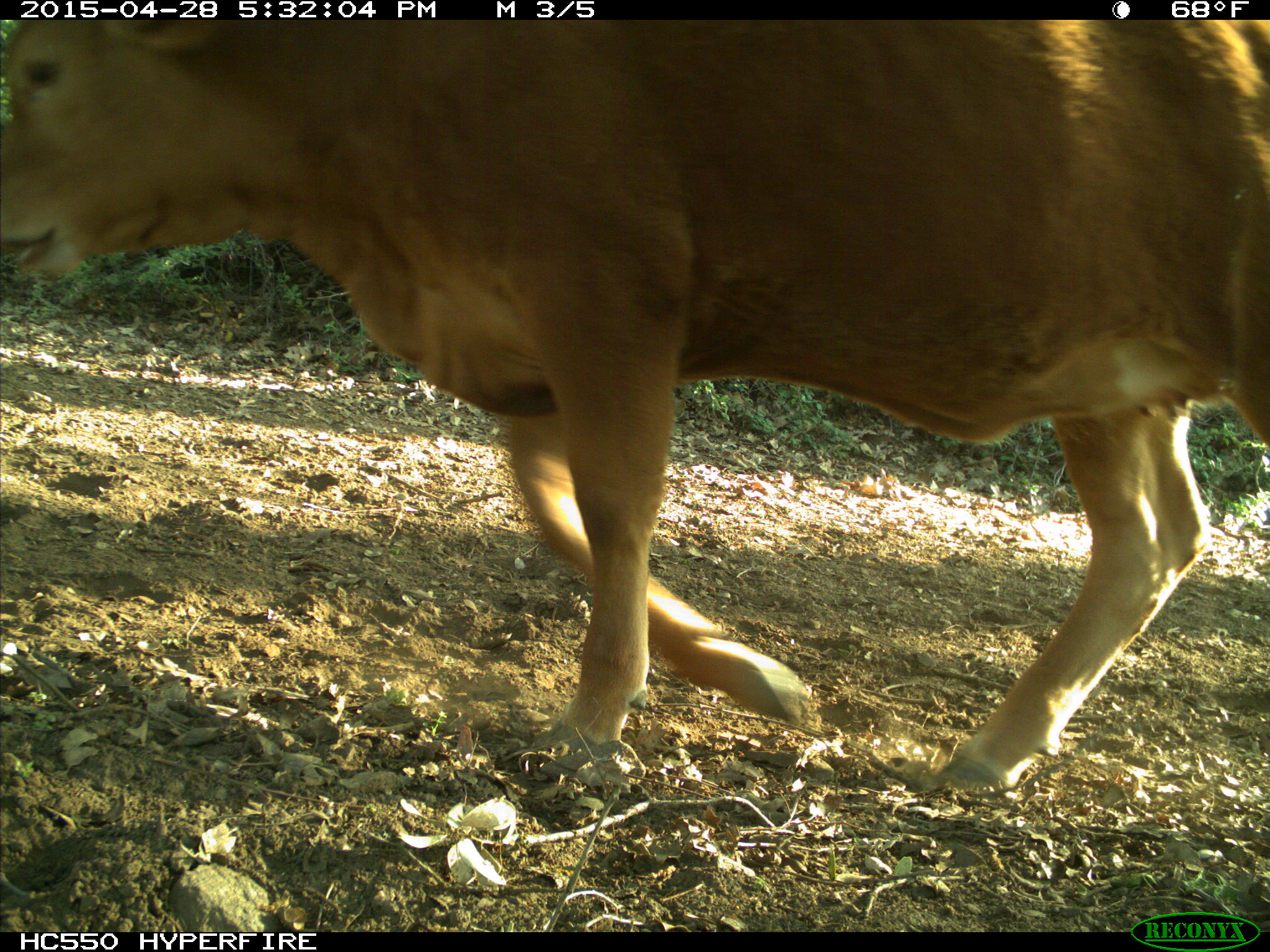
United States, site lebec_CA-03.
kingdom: Animalia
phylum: Chordata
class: Mammalia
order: Artiodactyla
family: Bovidae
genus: Bos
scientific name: Bos taurus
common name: domestic cow